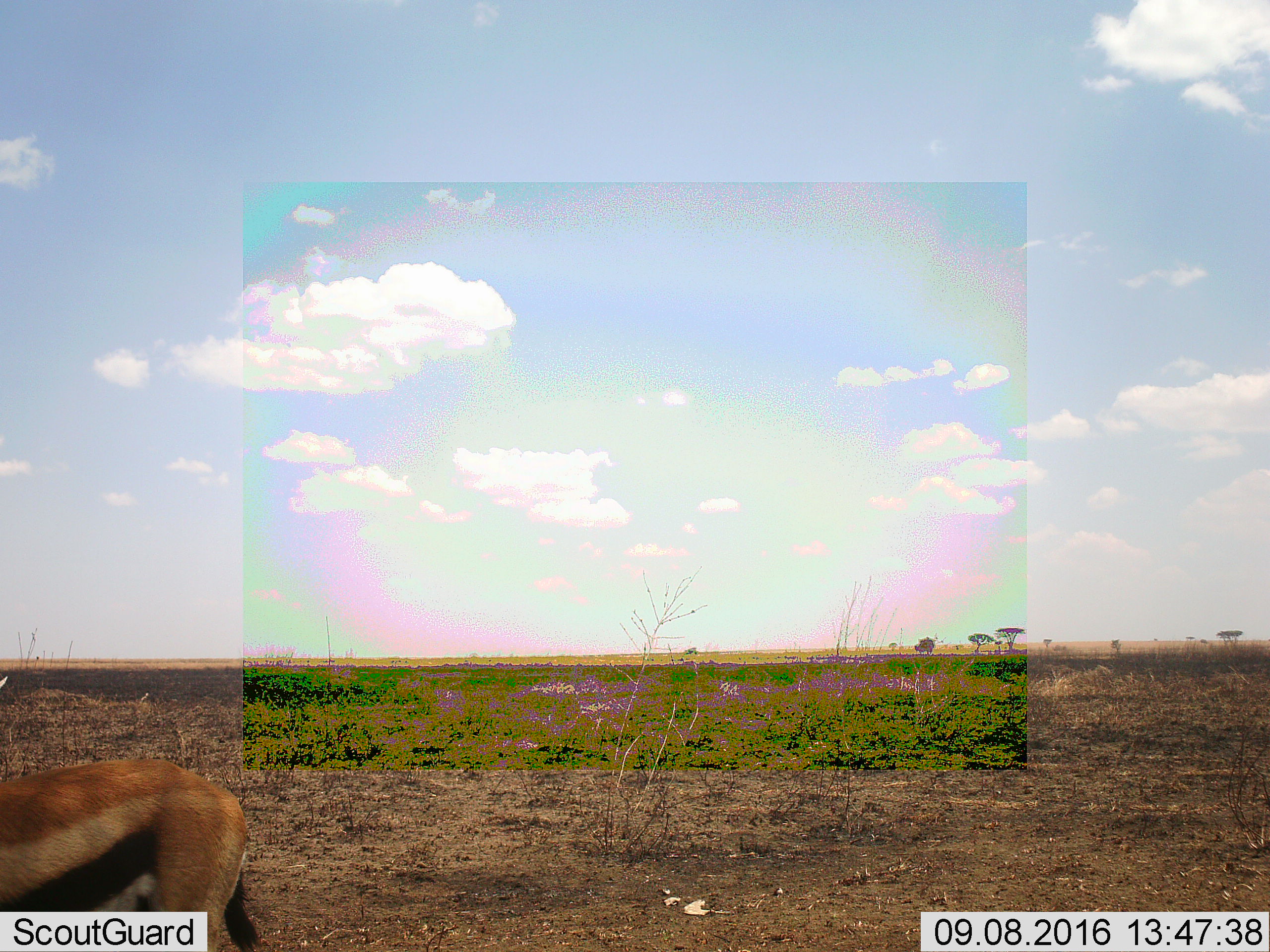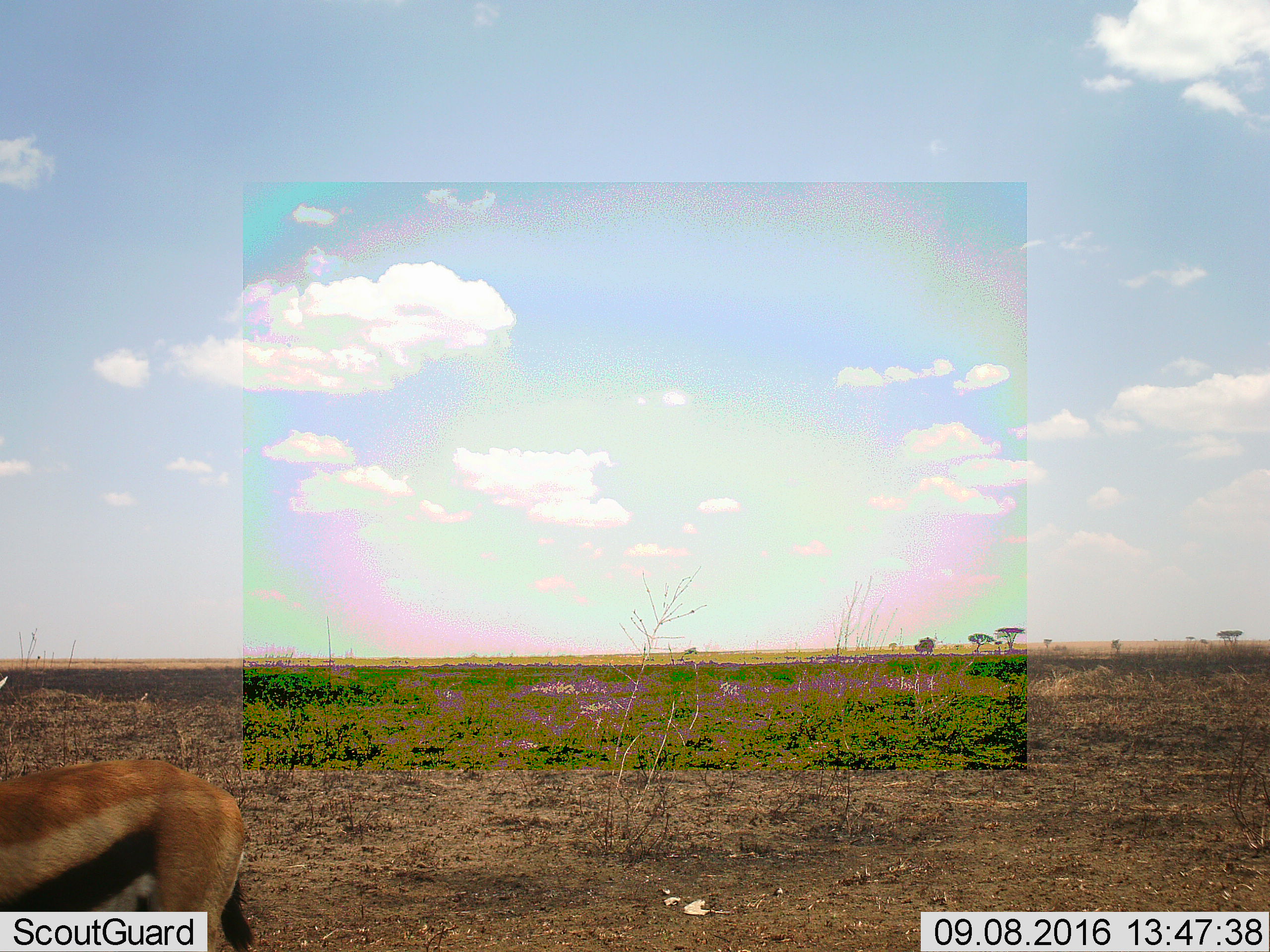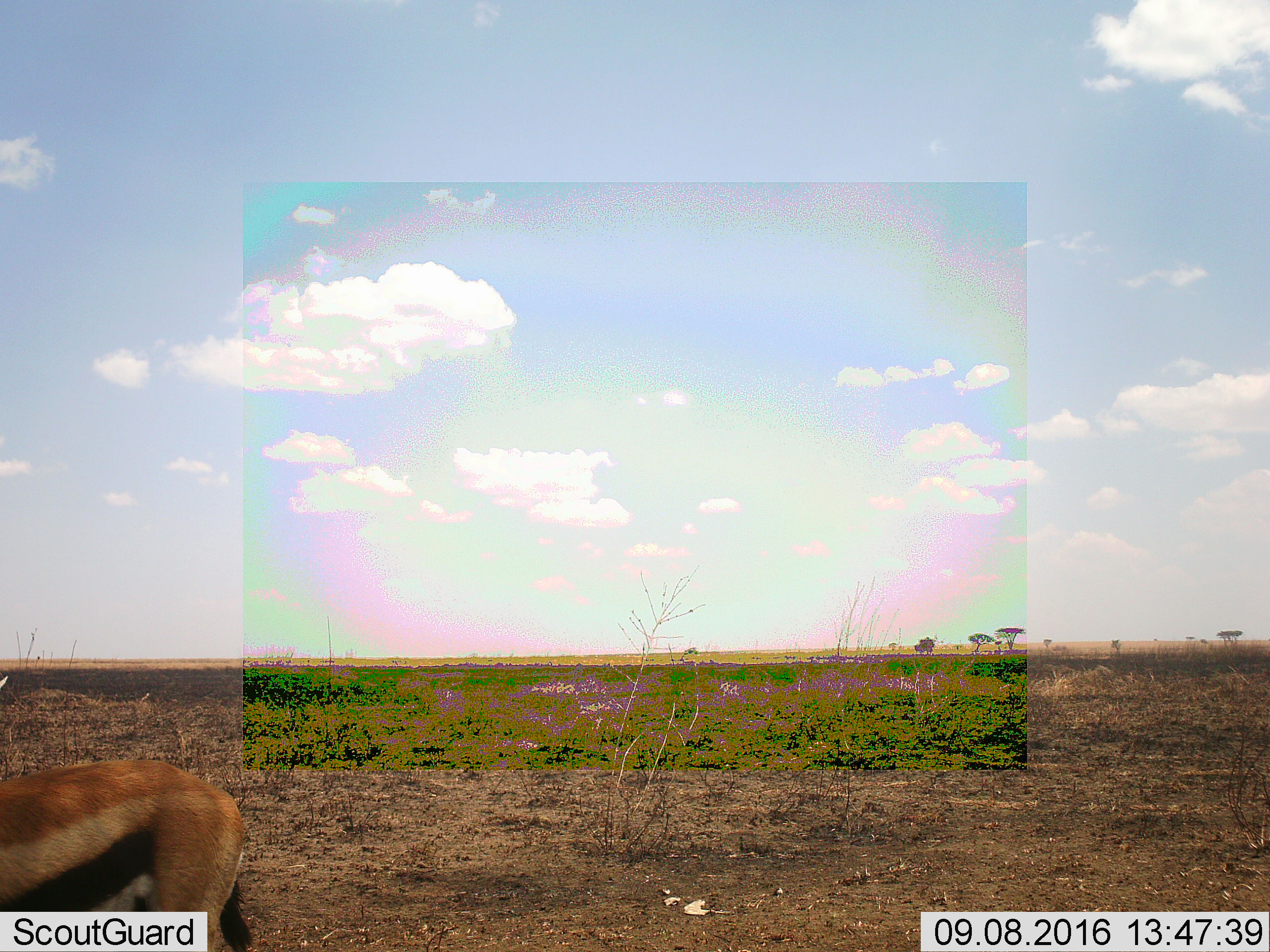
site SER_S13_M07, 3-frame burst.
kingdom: Animalia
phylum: Chordata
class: Mammalia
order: Artiodactyla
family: Bovidae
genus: Eudorcas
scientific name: Eudorcas thomsonii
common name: thomson's gazelle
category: gazellethomsons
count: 1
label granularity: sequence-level